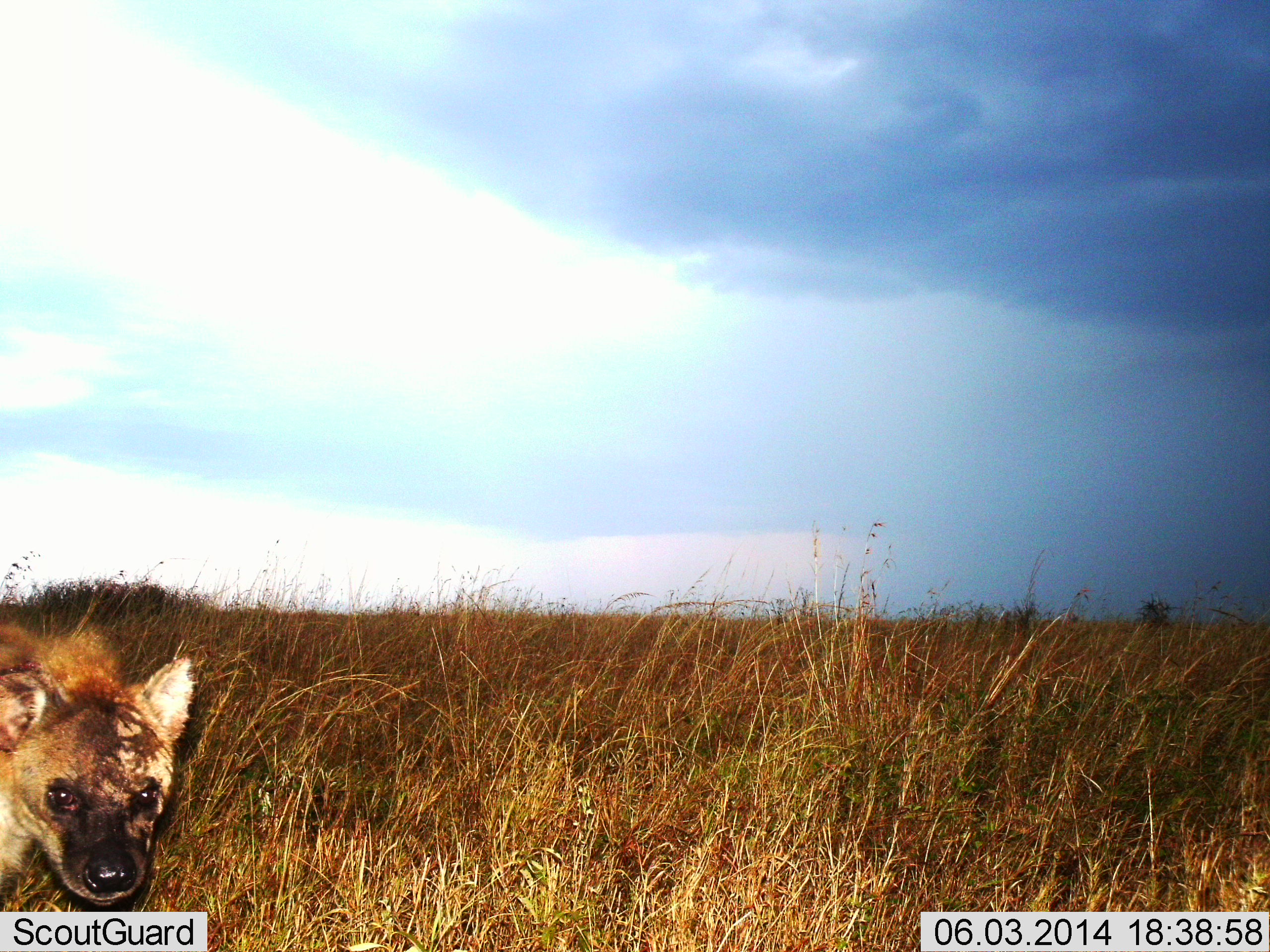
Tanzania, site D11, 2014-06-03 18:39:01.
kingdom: Animalia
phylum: Chordata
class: Mammalia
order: Carnivora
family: Hyaenidae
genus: Crocuta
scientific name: Crocuta crocuta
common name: spotted hyena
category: hyenaspotted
Hyenaspotted (spotted hyena) (Crocuta crocuta), count 1. Behavior (volunteer vote fractions): standing 70%, resting 0%, moving 30%, interacting 10%. Young present (vote fraction): 0%. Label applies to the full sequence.